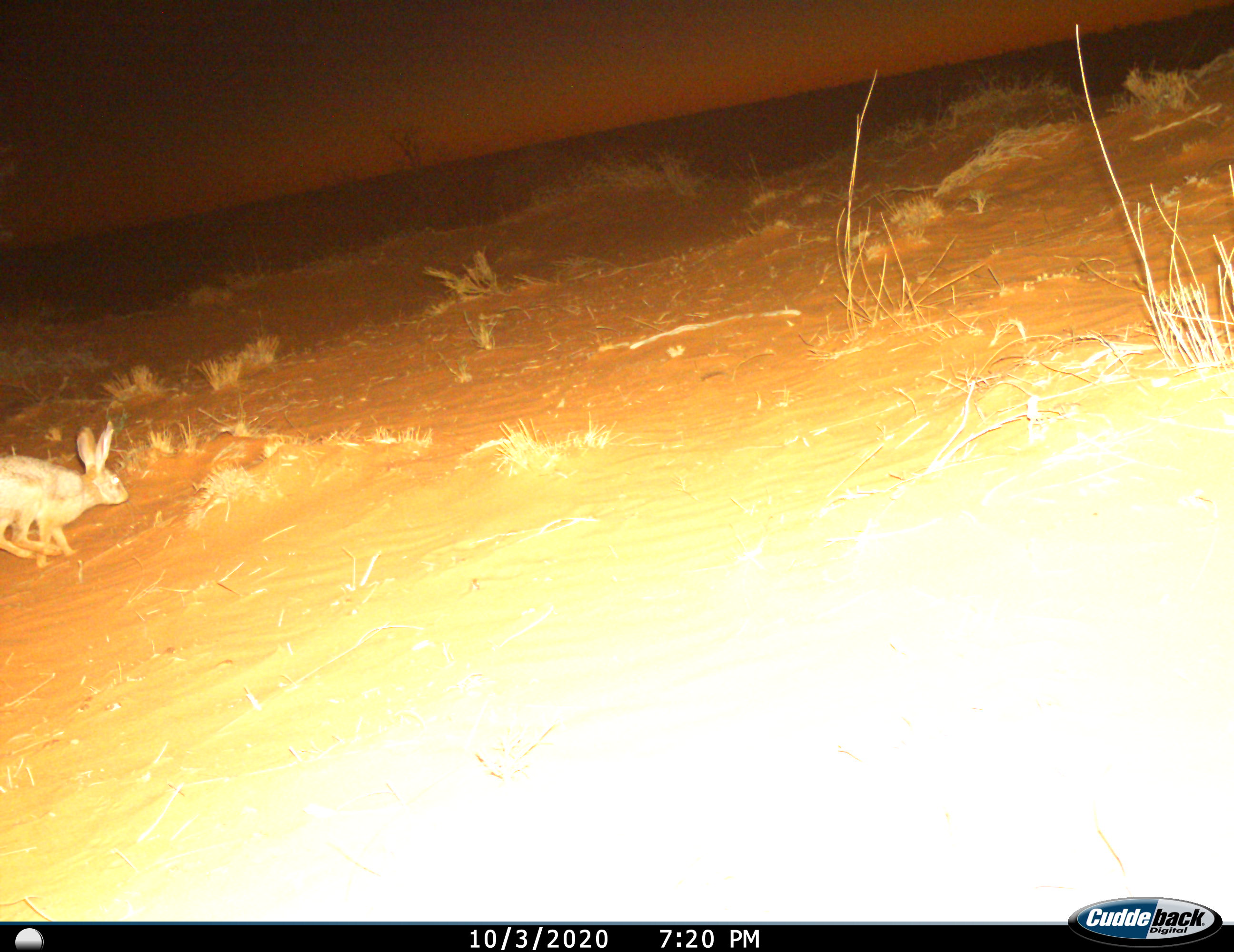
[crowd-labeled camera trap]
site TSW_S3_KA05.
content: unidentified animal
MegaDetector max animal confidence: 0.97